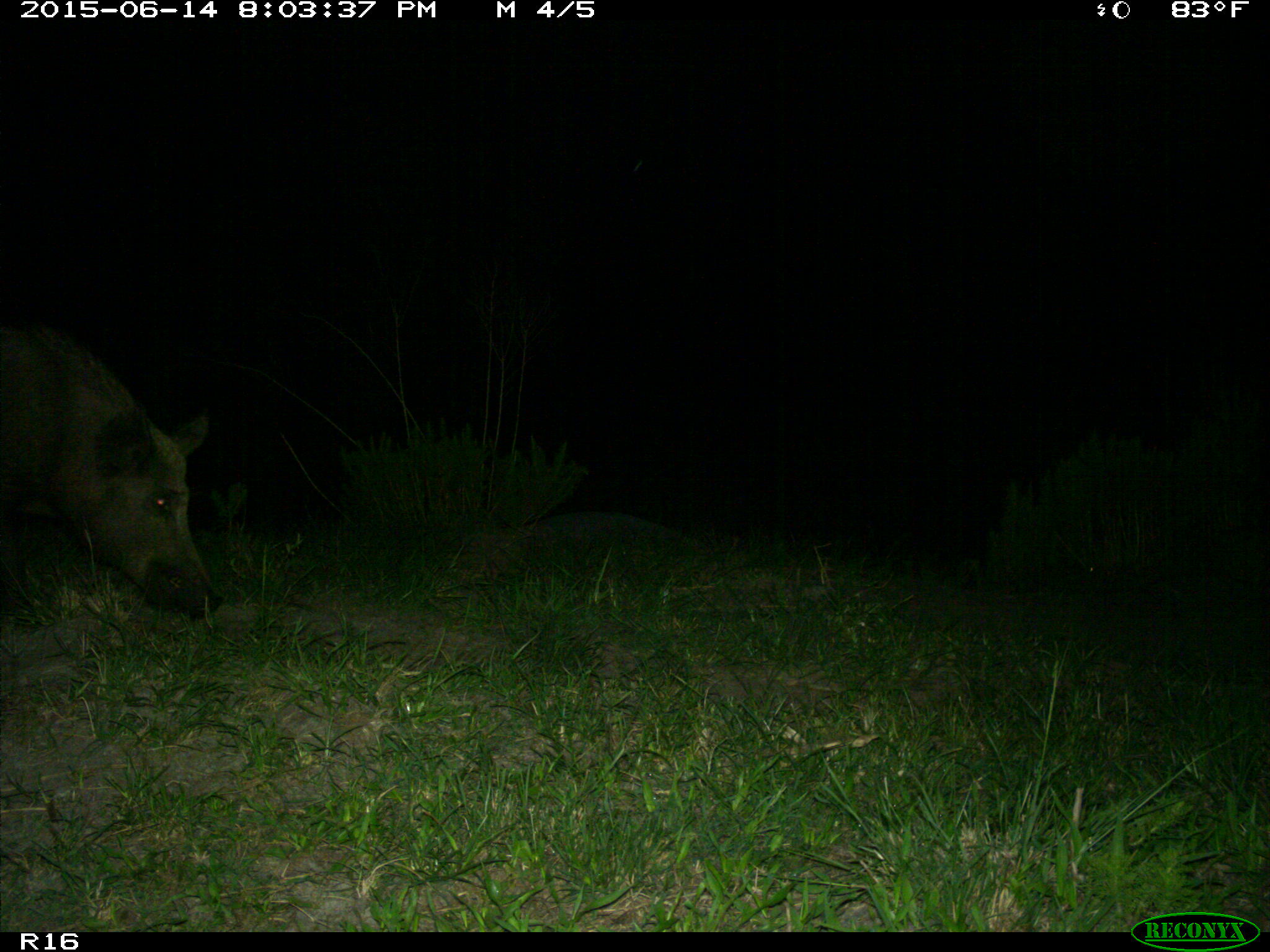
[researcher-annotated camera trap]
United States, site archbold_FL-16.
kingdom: Animalia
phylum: Chordata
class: Mammalia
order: Artiodactyla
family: Suidae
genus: Sus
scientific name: Sus scrofa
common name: wild boar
Sus scrofa (wild boar).